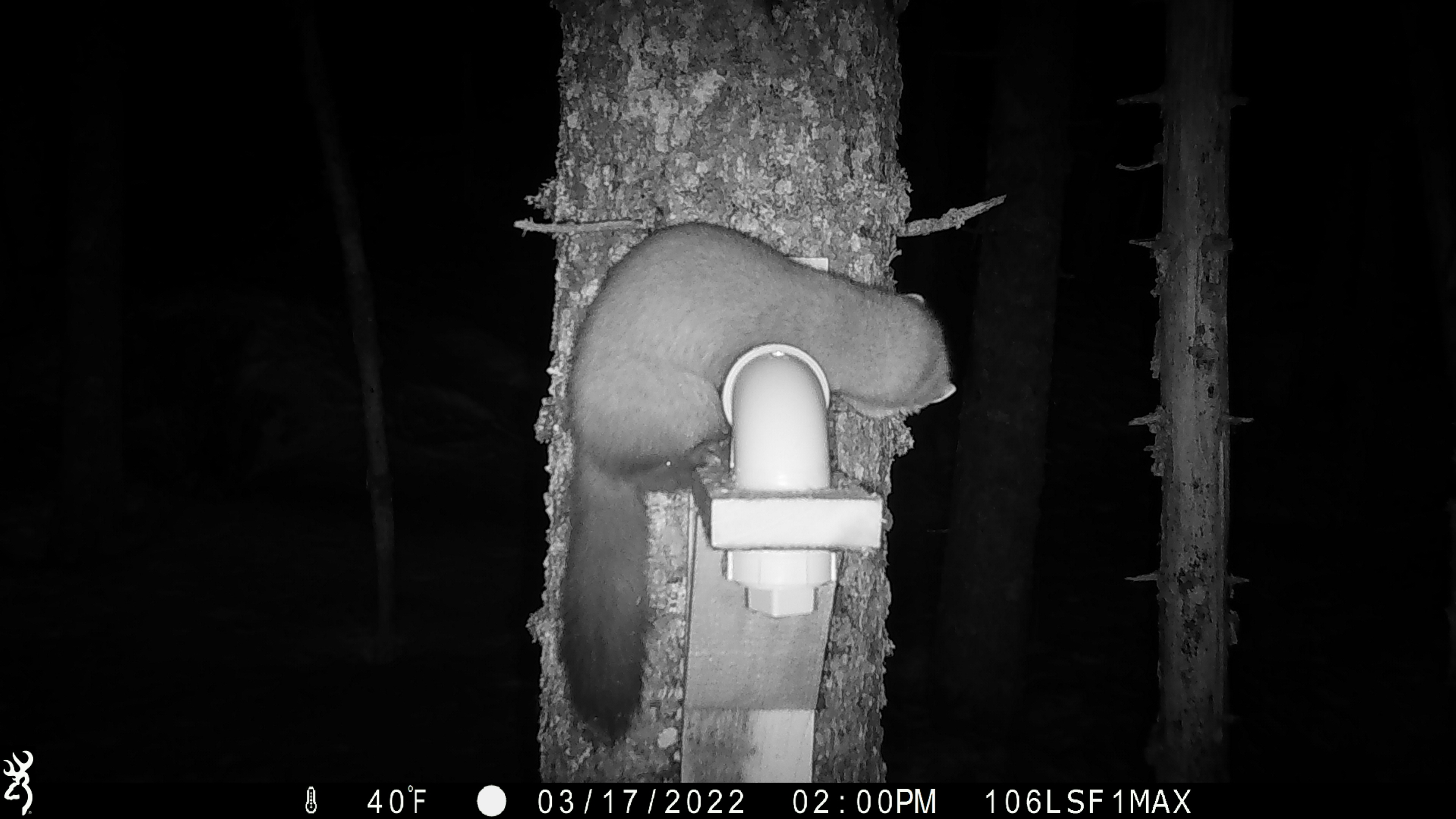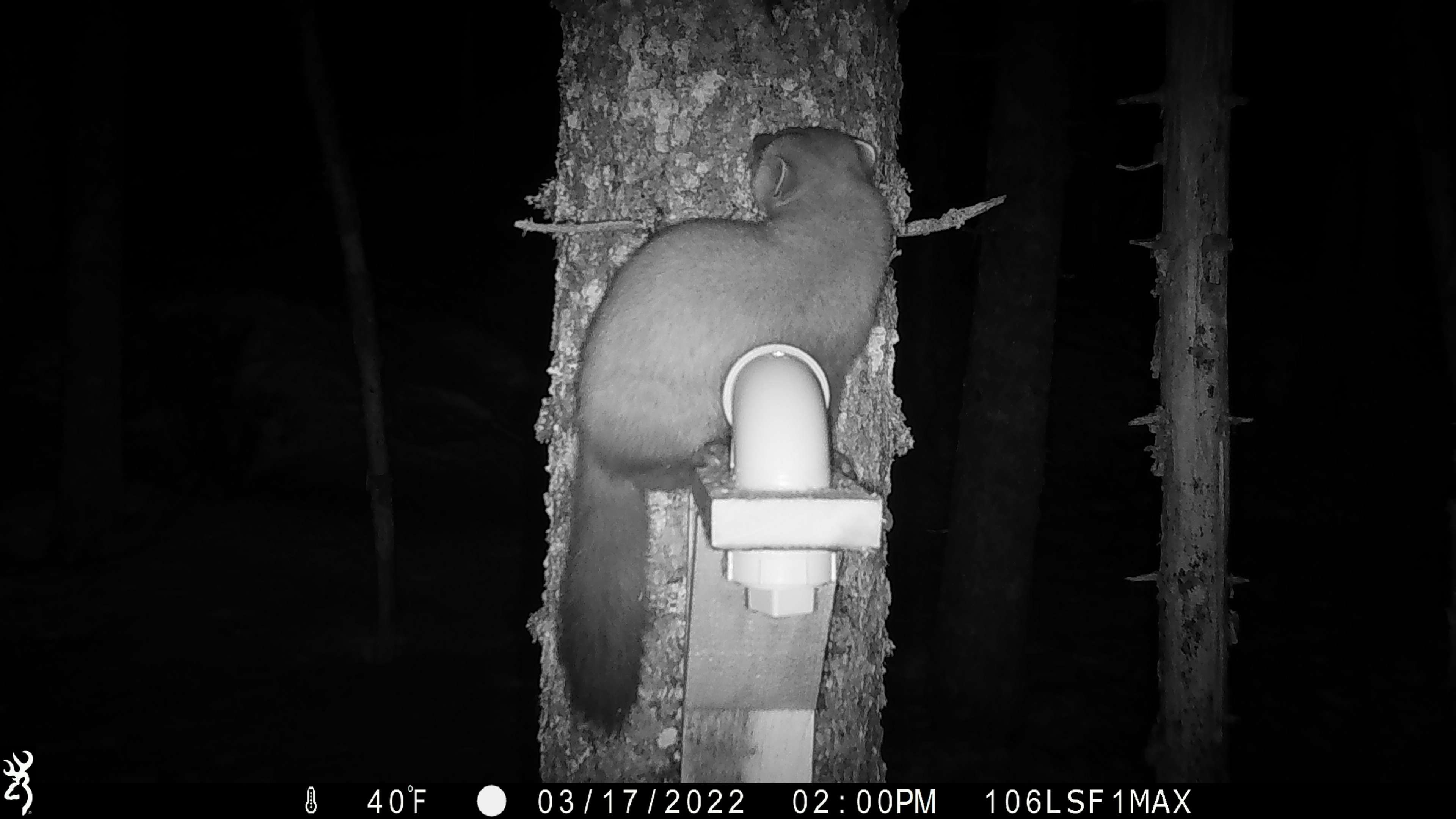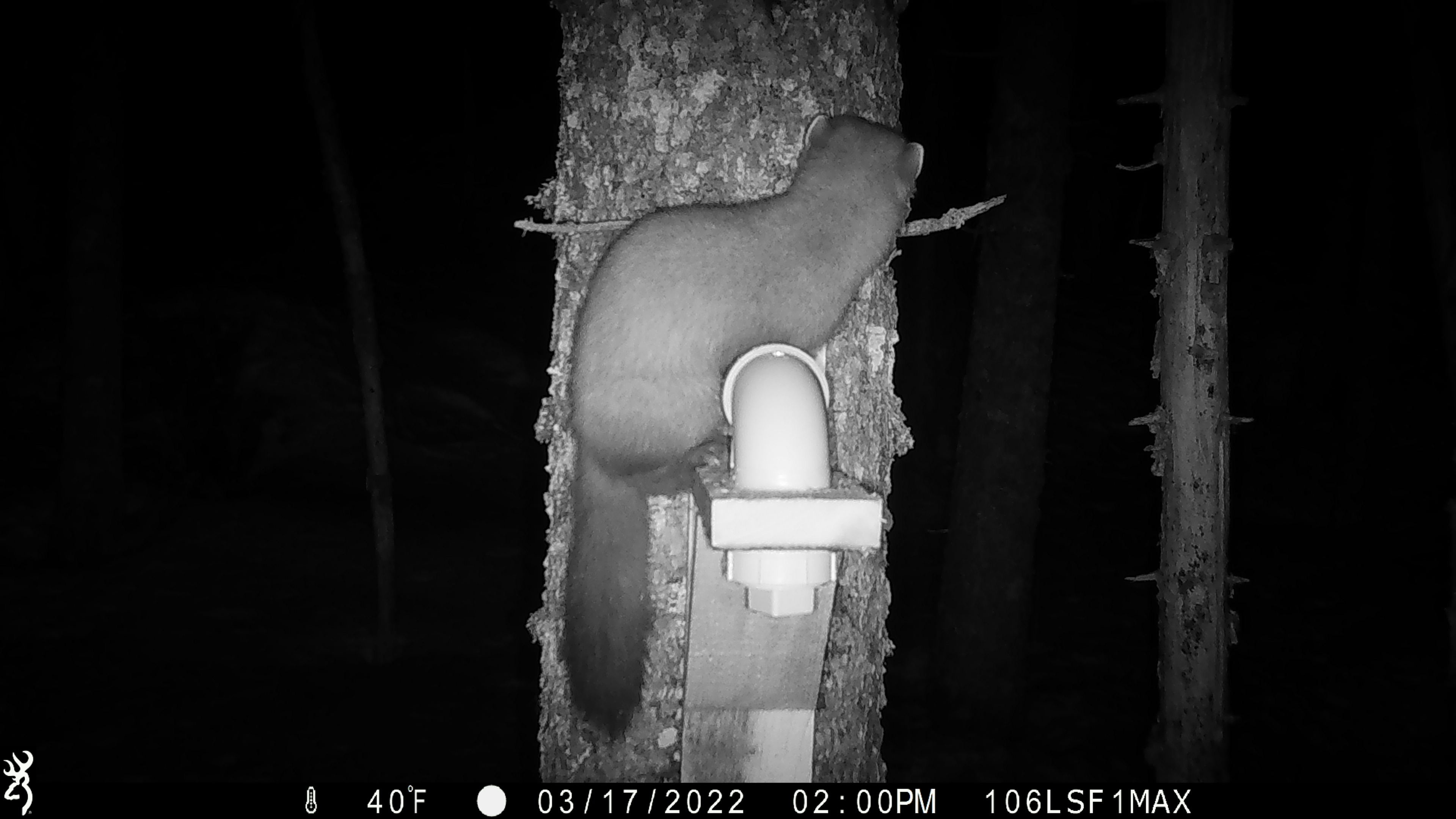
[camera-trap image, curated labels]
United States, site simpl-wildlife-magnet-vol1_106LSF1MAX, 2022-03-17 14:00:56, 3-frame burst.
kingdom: Animalia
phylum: Chordata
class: Mammalia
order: Carnivora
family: Mustelidae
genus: Martes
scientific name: Martes americana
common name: american marten